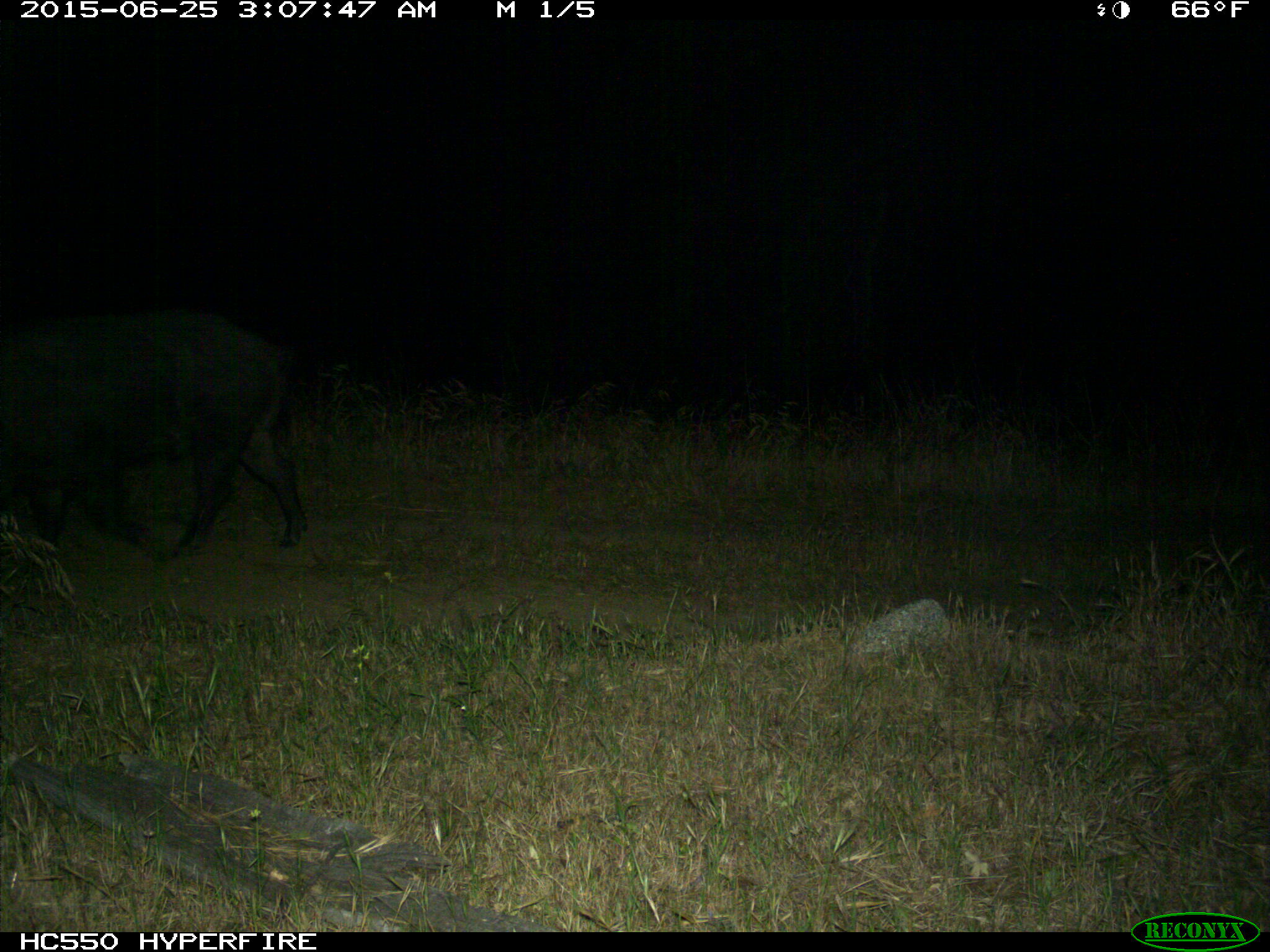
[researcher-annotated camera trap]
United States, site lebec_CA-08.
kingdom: Animalia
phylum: Chordata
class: Mammalia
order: Artiodactyla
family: Suidae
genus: Sus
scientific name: Sus scrofa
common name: wild boar